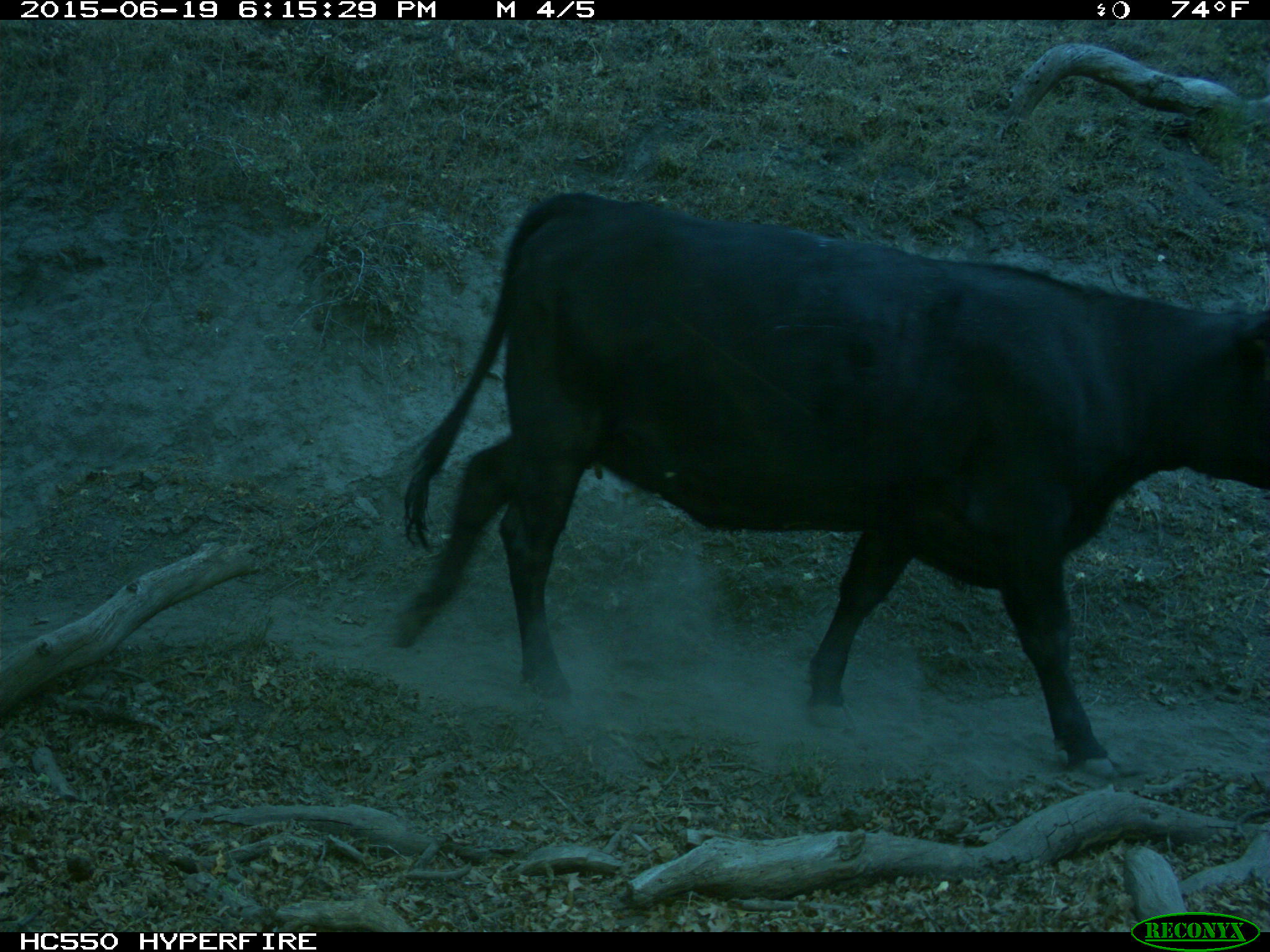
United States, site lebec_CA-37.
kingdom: Animalia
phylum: Chordata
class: Mammalia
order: Artiodactyla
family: Bovidae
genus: Bos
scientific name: Bos taurus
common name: domestic cow